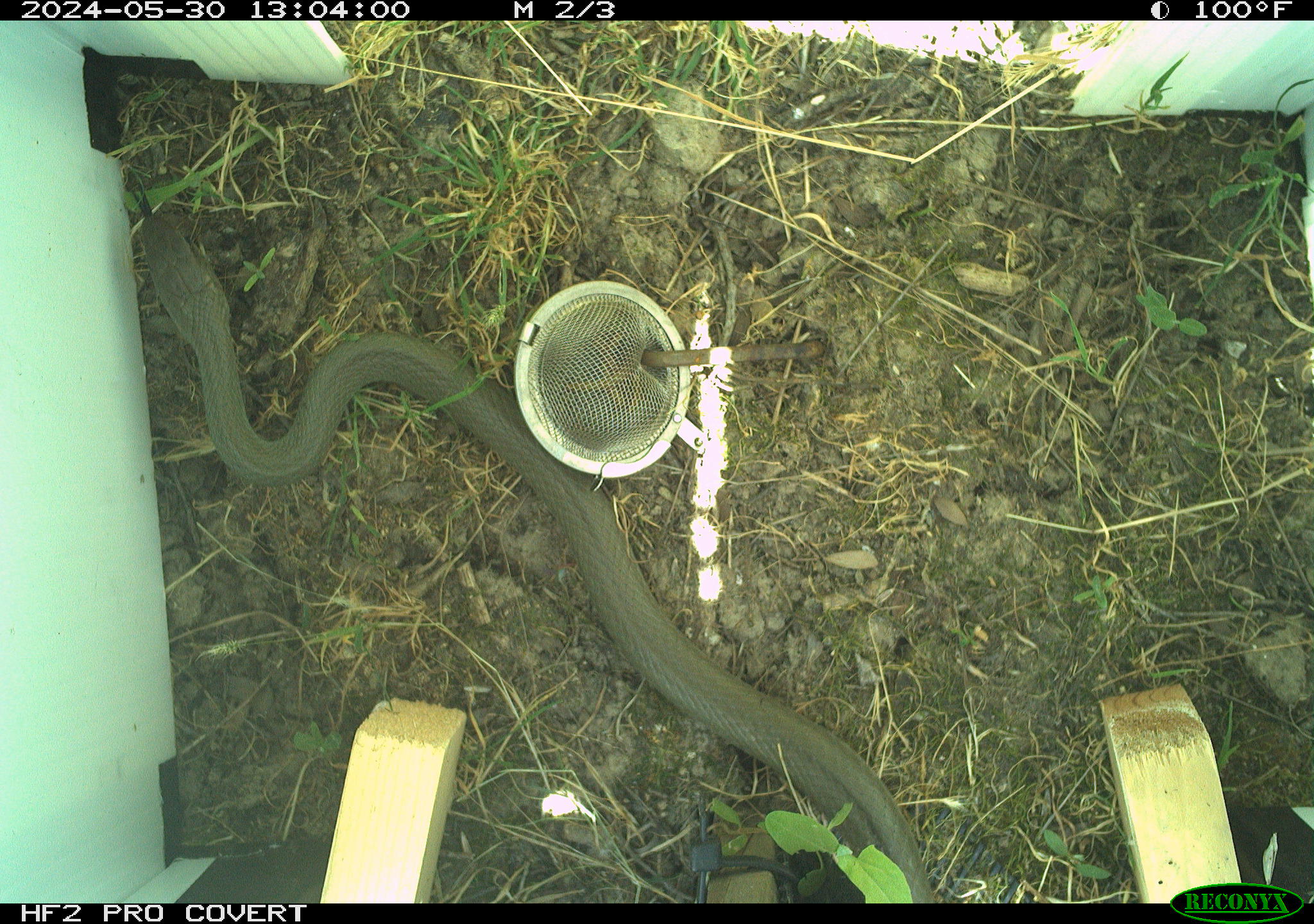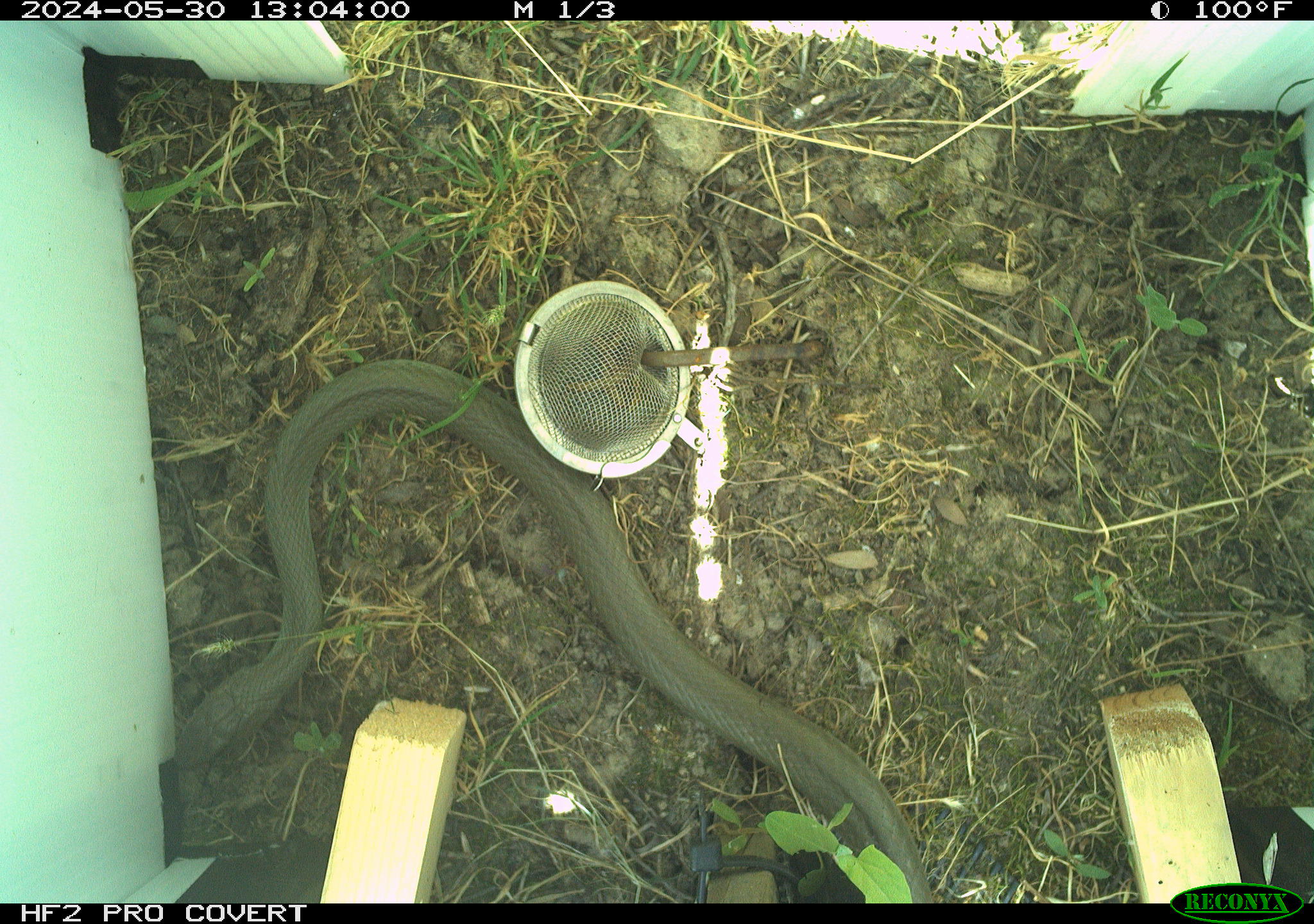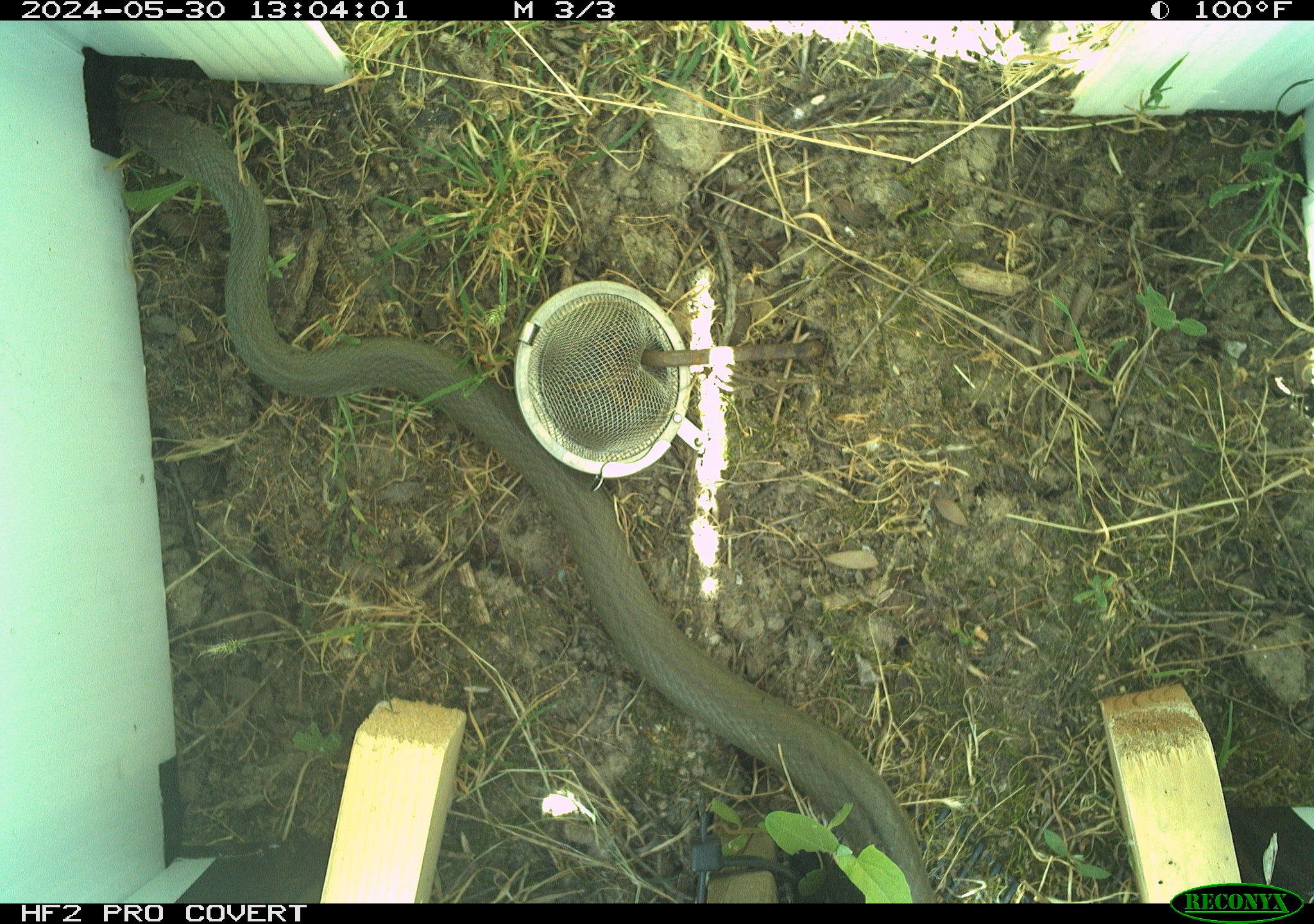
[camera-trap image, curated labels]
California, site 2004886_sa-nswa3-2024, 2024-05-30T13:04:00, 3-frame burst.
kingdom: Animalia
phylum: Chordata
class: Reptilia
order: Squamata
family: Colubridae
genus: Coluber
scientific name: Coluber constrictor mormon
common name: western yellow-bellied racer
Western yellow-bellied racer (Coluber constrictor mormon).